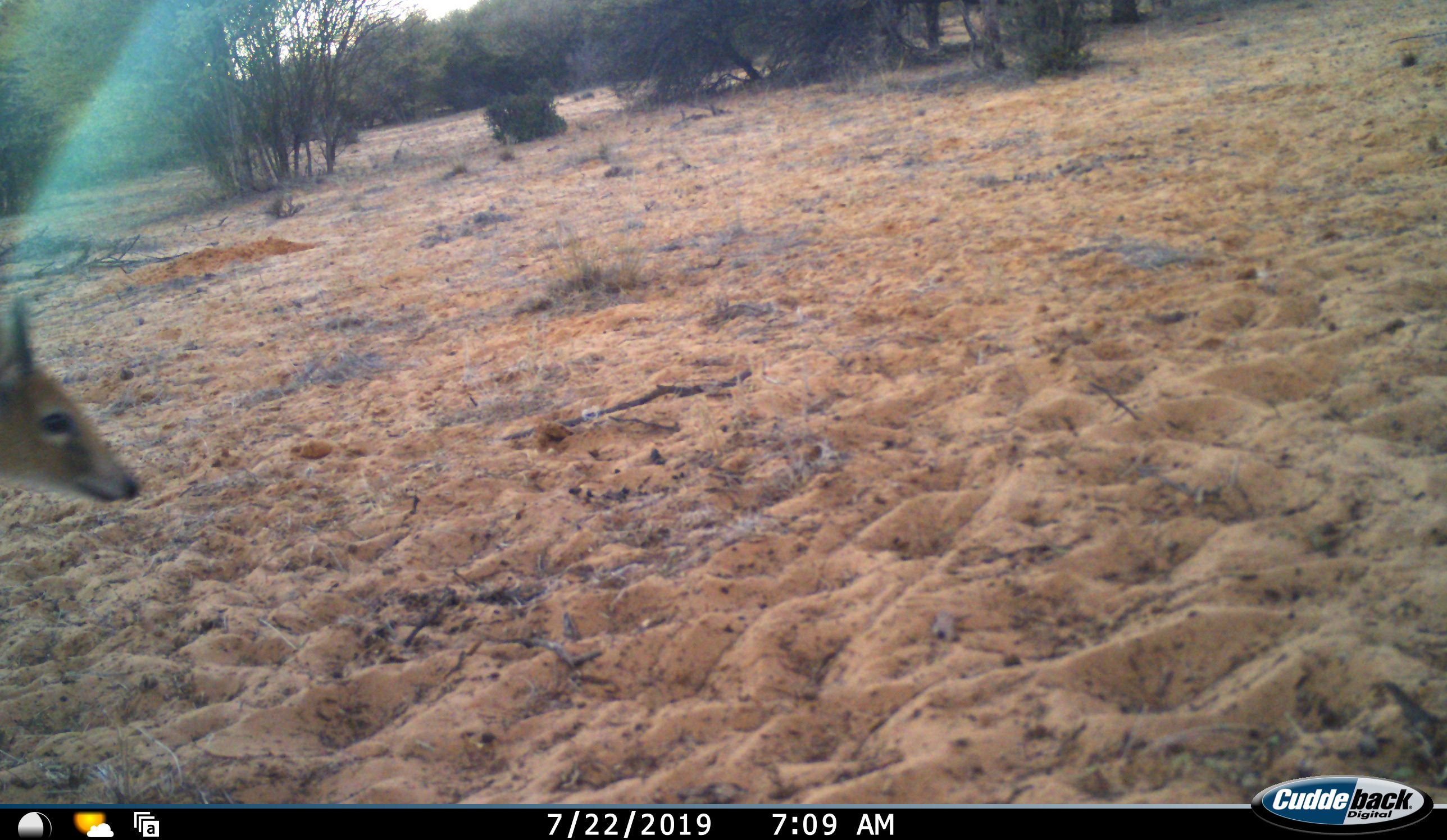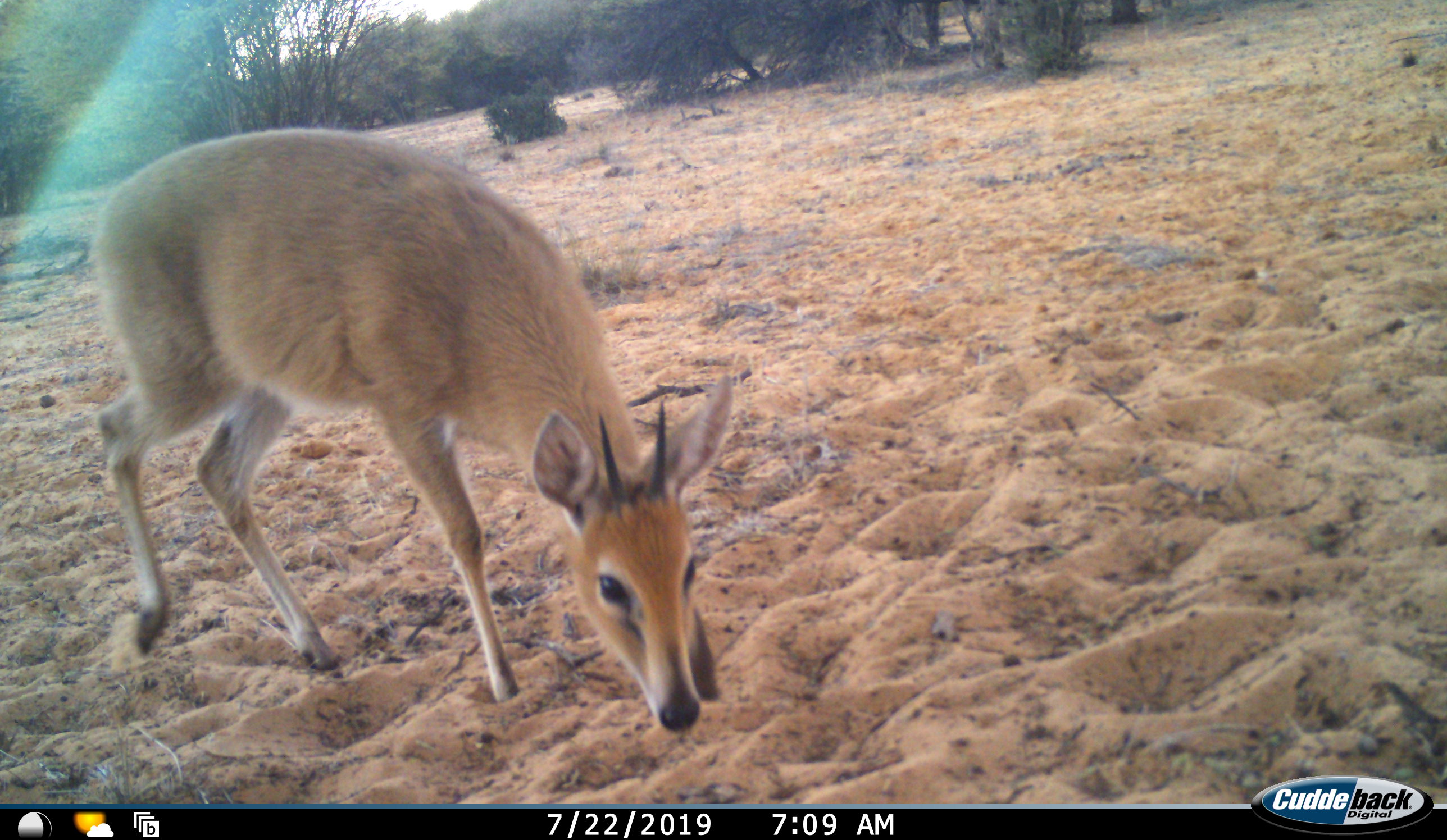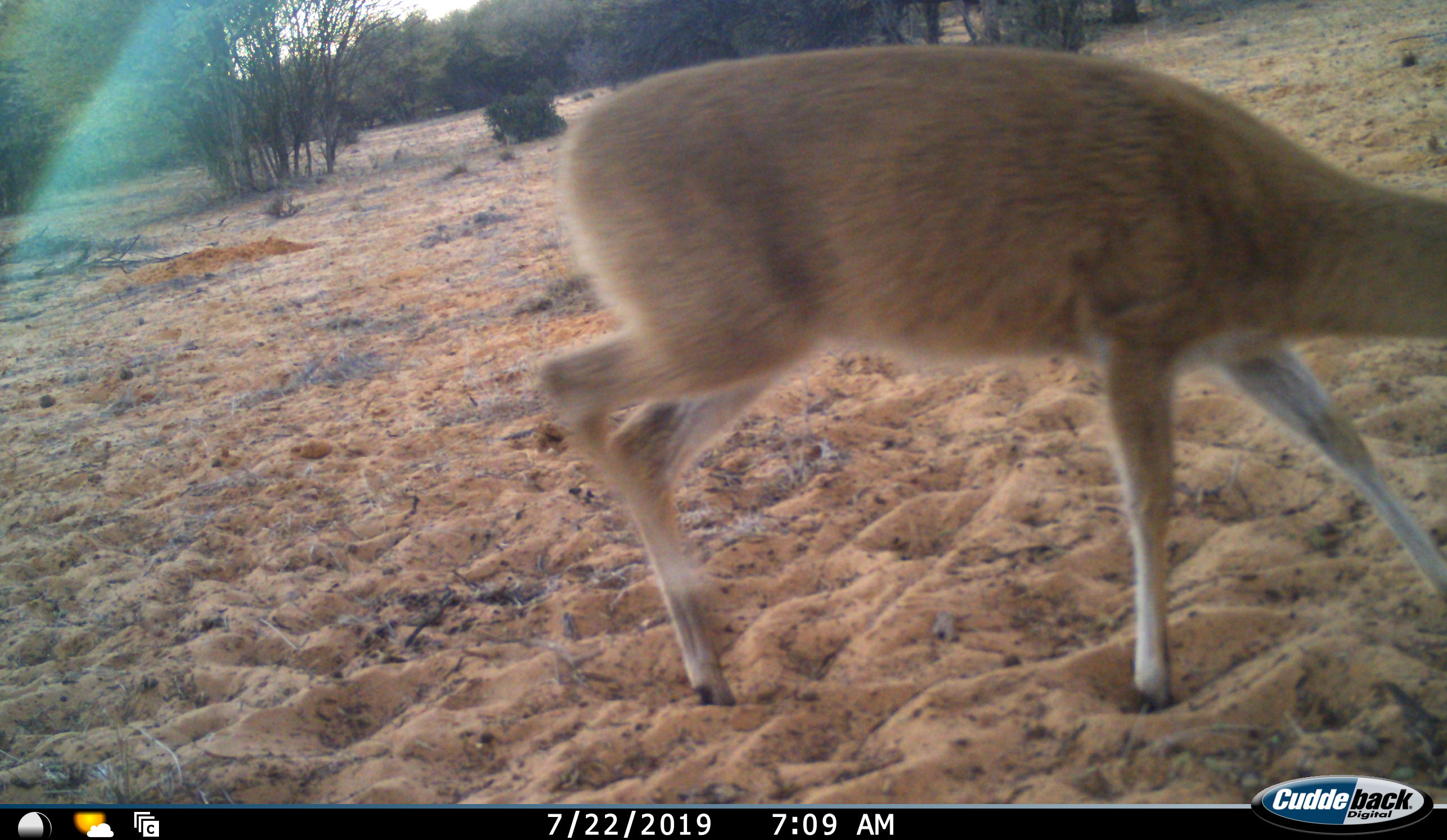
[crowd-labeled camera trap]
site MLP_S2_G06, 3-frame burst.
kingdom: Animalia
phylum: Chordata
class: Mammalia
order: Artiodactyla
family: Bovidae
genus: Sylvicapra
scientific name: Sylvicapra grimmia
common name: common duiker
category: duikercommongrey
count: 1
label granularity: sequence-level